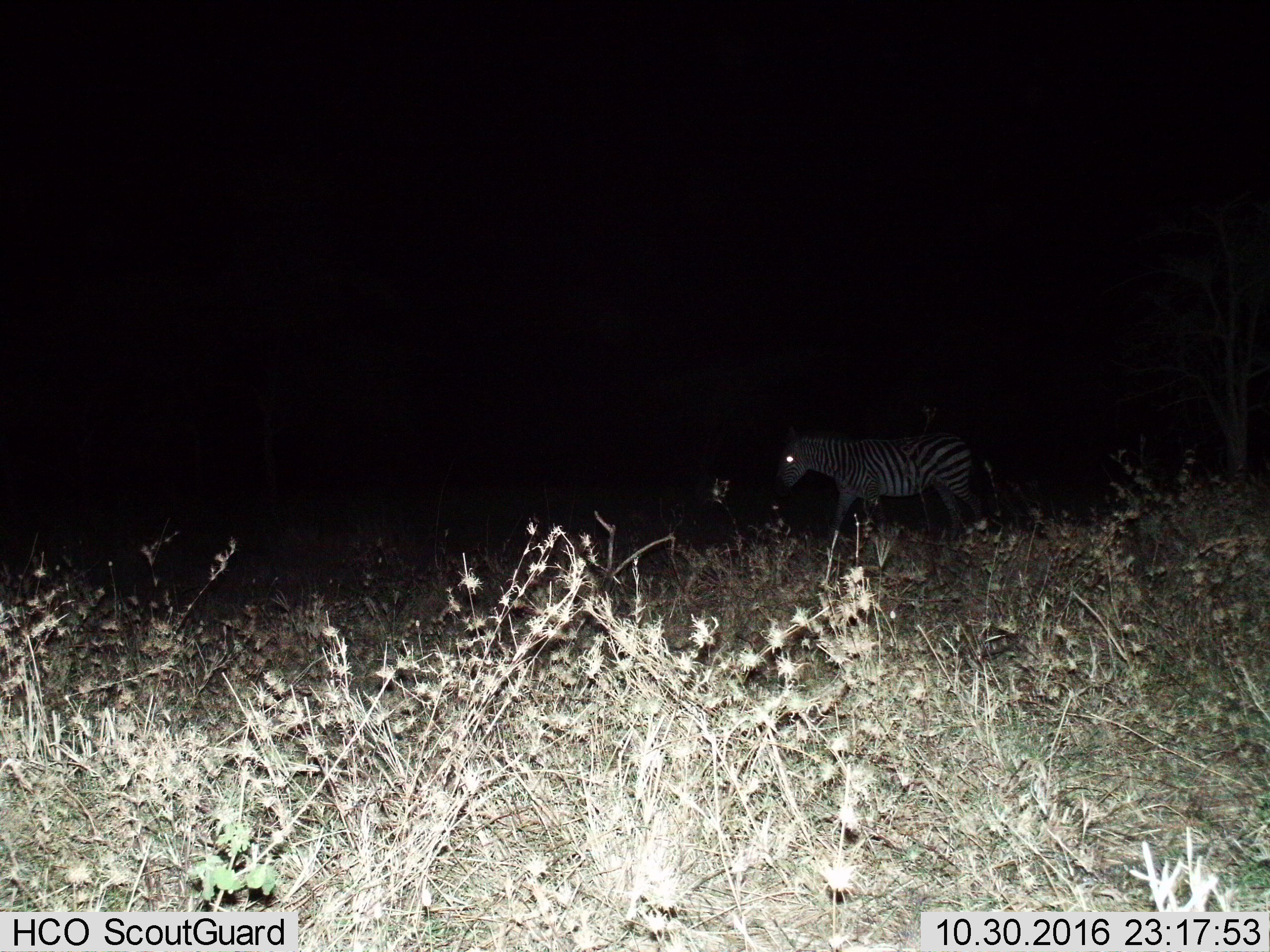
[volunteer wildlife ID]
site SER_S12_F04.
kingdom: Animalia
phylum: Chordata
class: Mammalia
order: Perissodactyla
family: Equidae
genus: Equus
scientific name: Equus quagga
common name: plains zebra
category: zebraplains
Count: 1.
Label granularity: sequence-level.